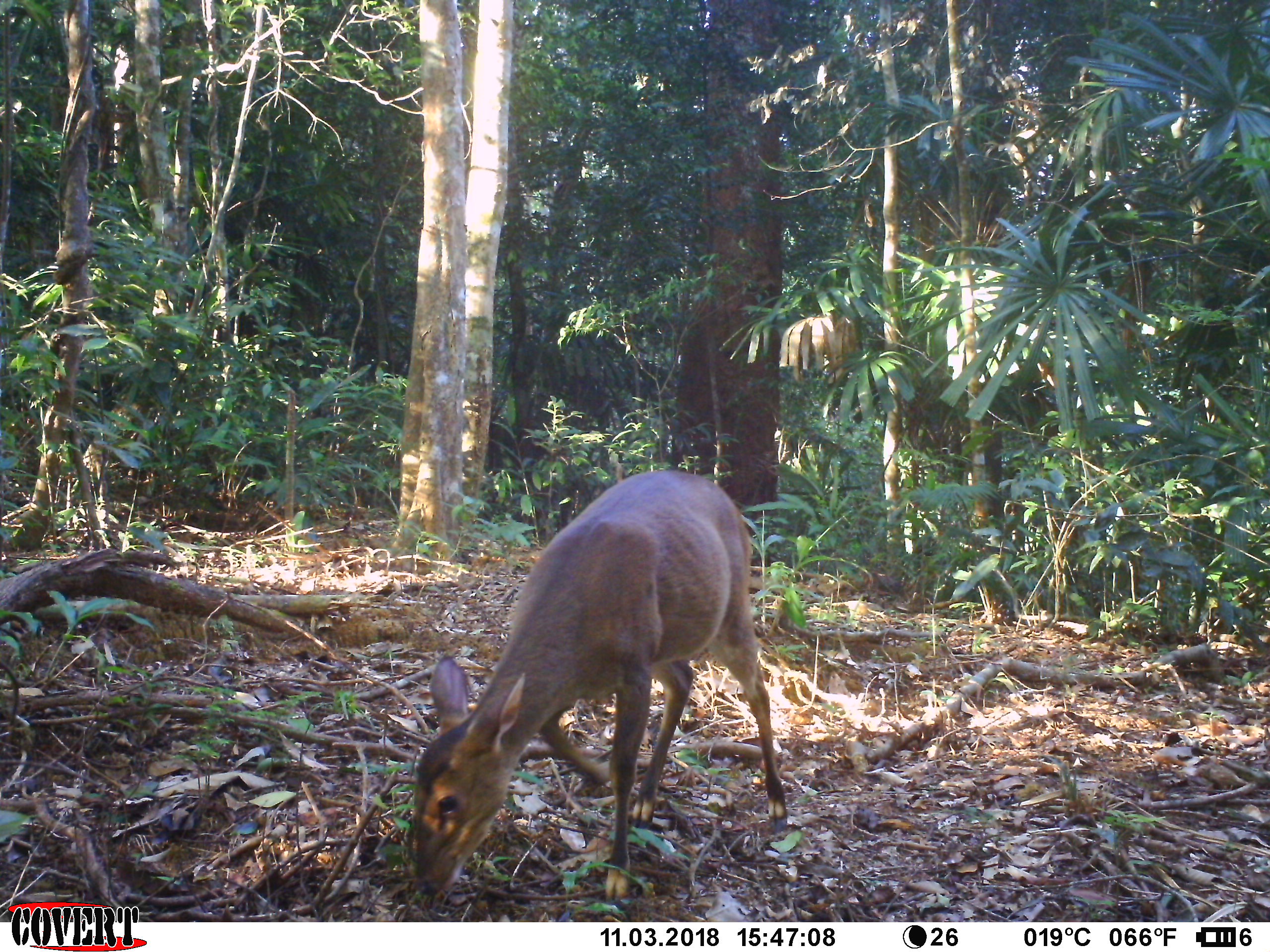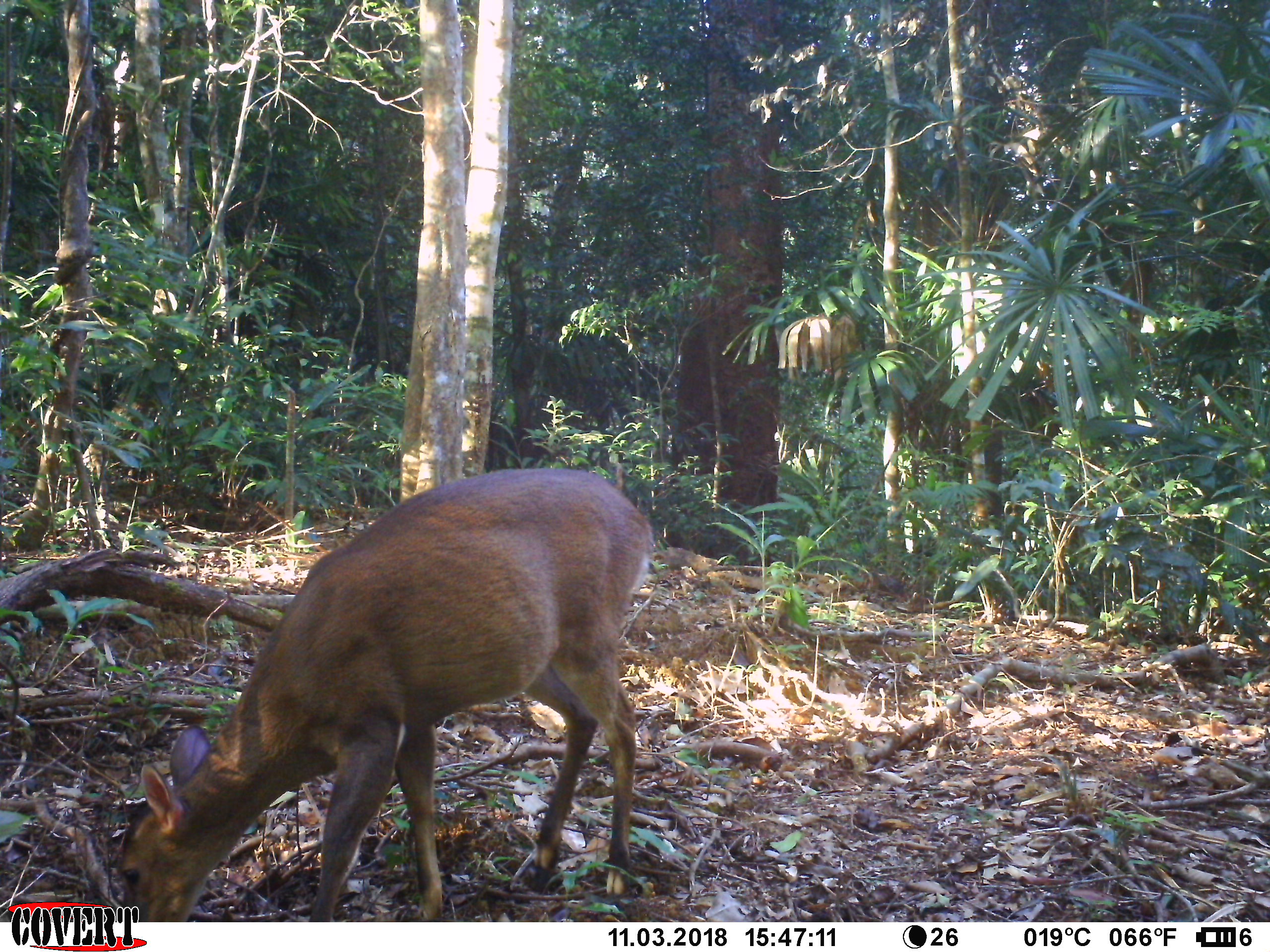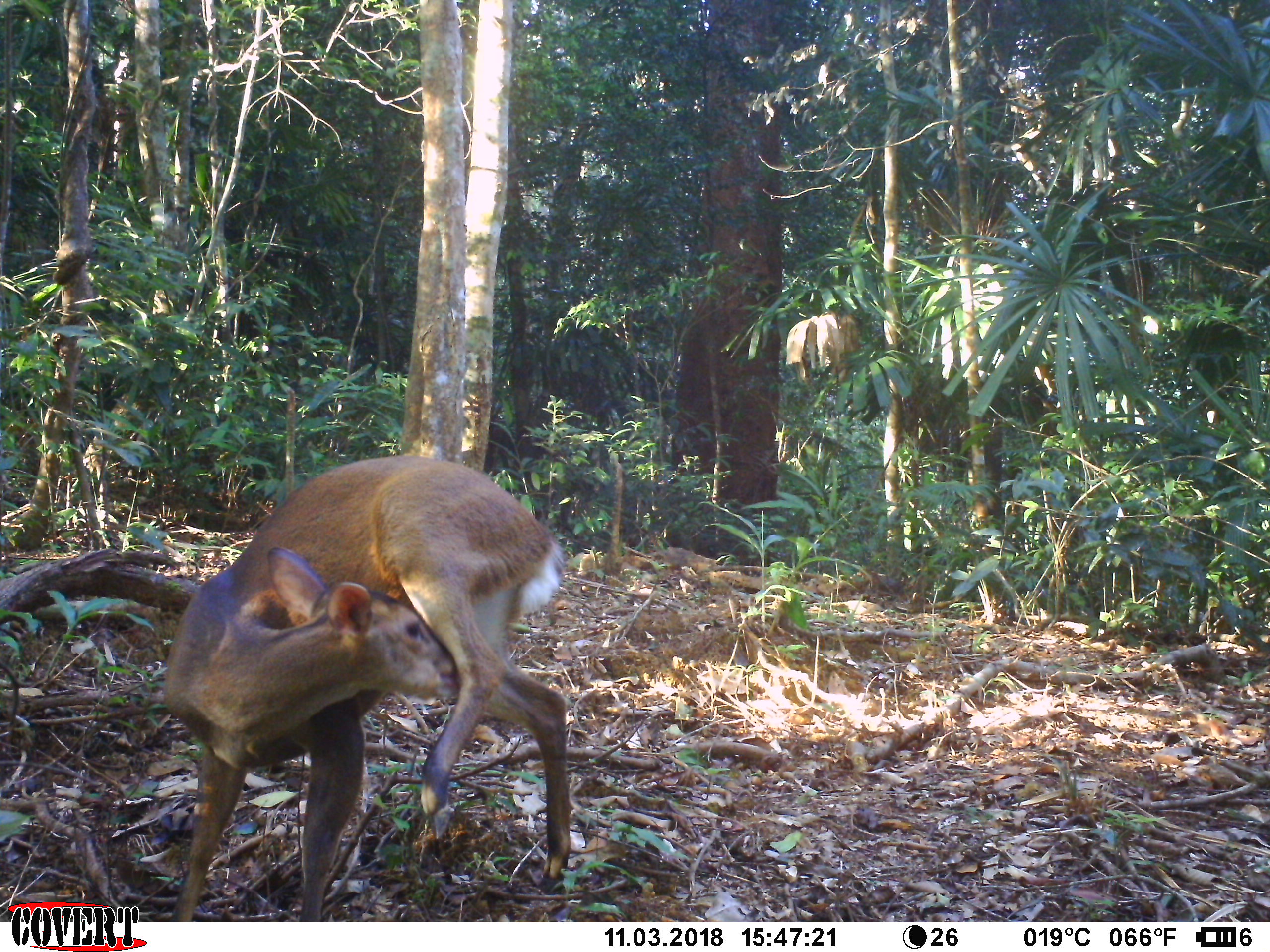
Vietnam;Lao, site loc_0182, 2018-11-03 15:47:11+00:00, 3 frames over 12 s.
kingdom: Animalia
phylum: Chordata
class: Mammalia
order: Artiodactyla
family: Cervidae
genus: Muntiacus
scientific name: Muntiacus vuquangensis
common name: large-antlered muntjac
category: large antlered muntjac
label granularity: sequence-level